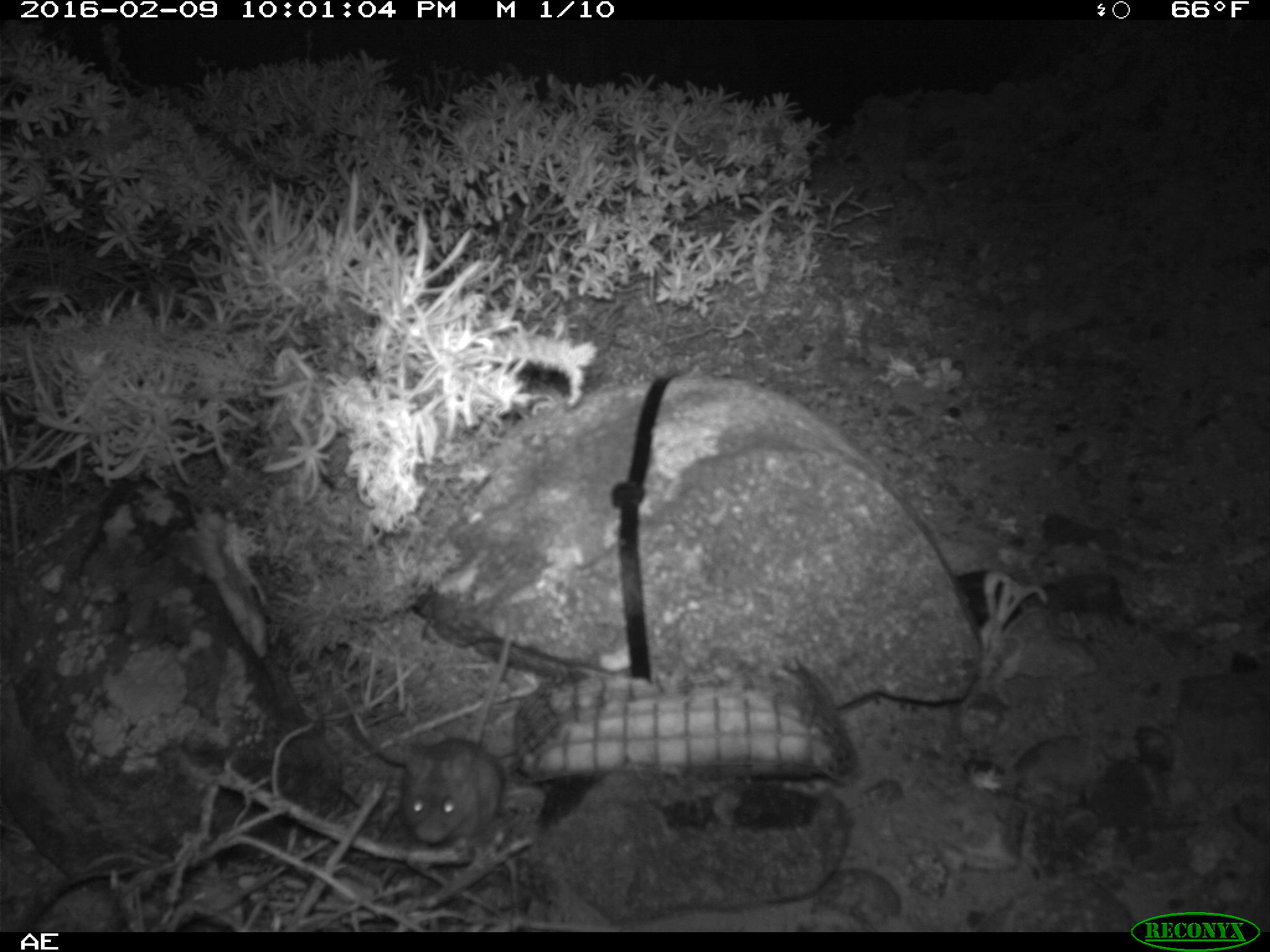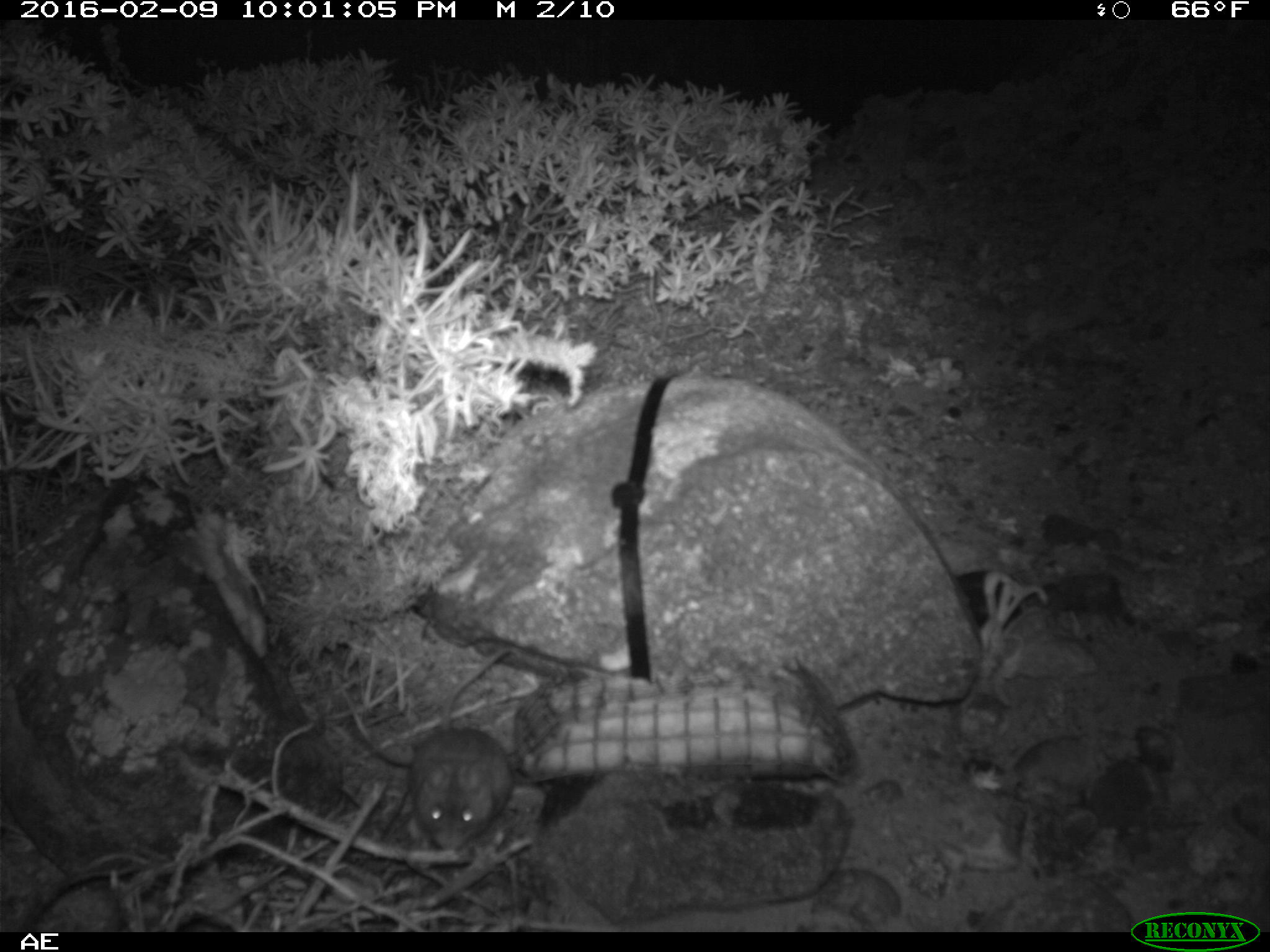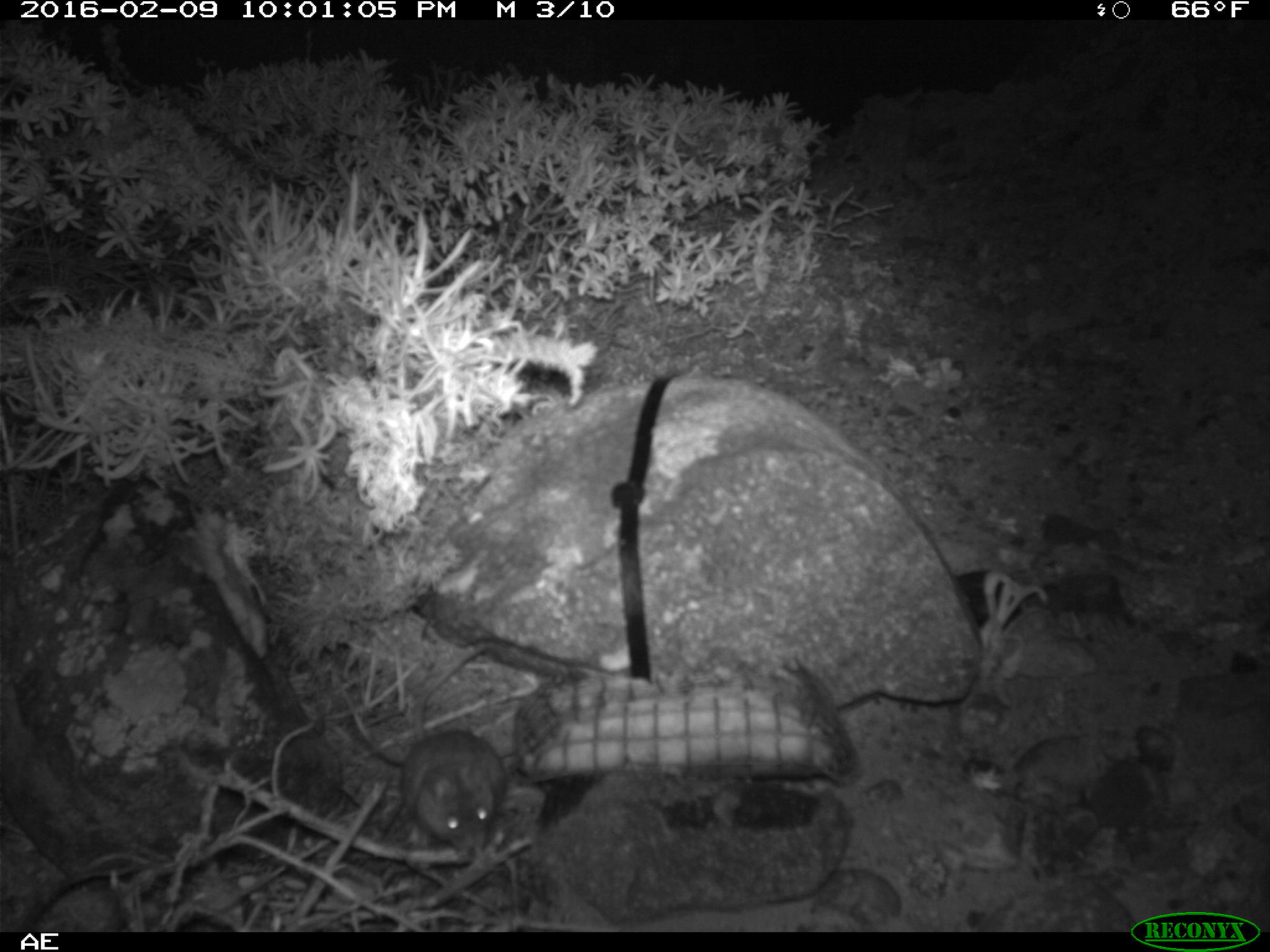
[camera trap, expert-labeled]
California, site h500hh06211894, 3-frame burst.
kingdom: Animalia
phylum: Chordata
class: Mammalia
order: Rodentia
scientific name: Rodentia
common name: rodent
Rodent (Rodentia).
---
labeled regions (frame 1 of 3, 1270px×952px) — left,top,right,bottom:
rodent: 399,616,512,844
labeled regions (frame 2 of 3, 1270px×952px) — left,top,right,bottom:
rodent: 406,645,515,850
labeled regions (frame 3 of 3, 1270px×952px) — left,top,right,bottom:
rodent: 399,643,510,853